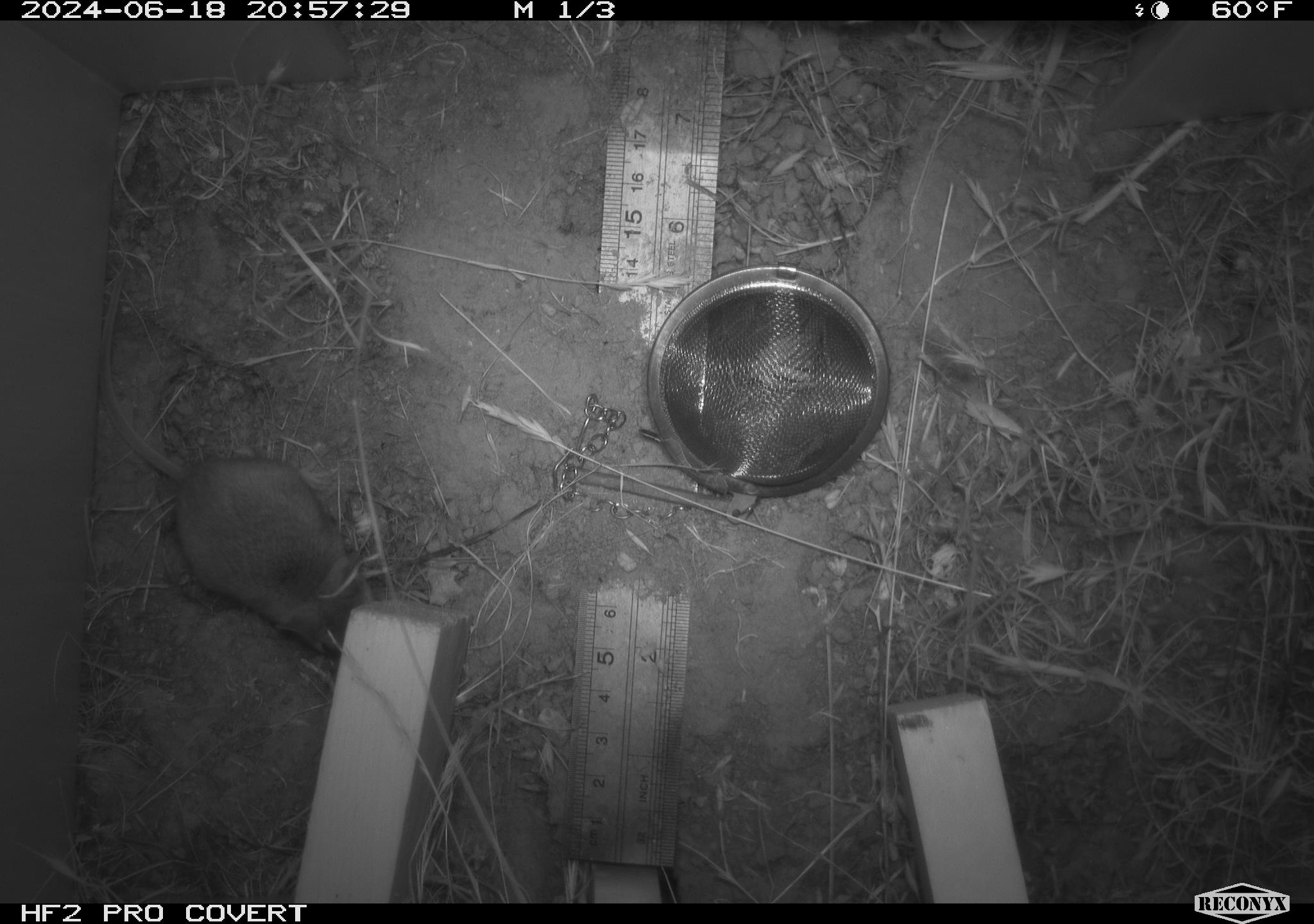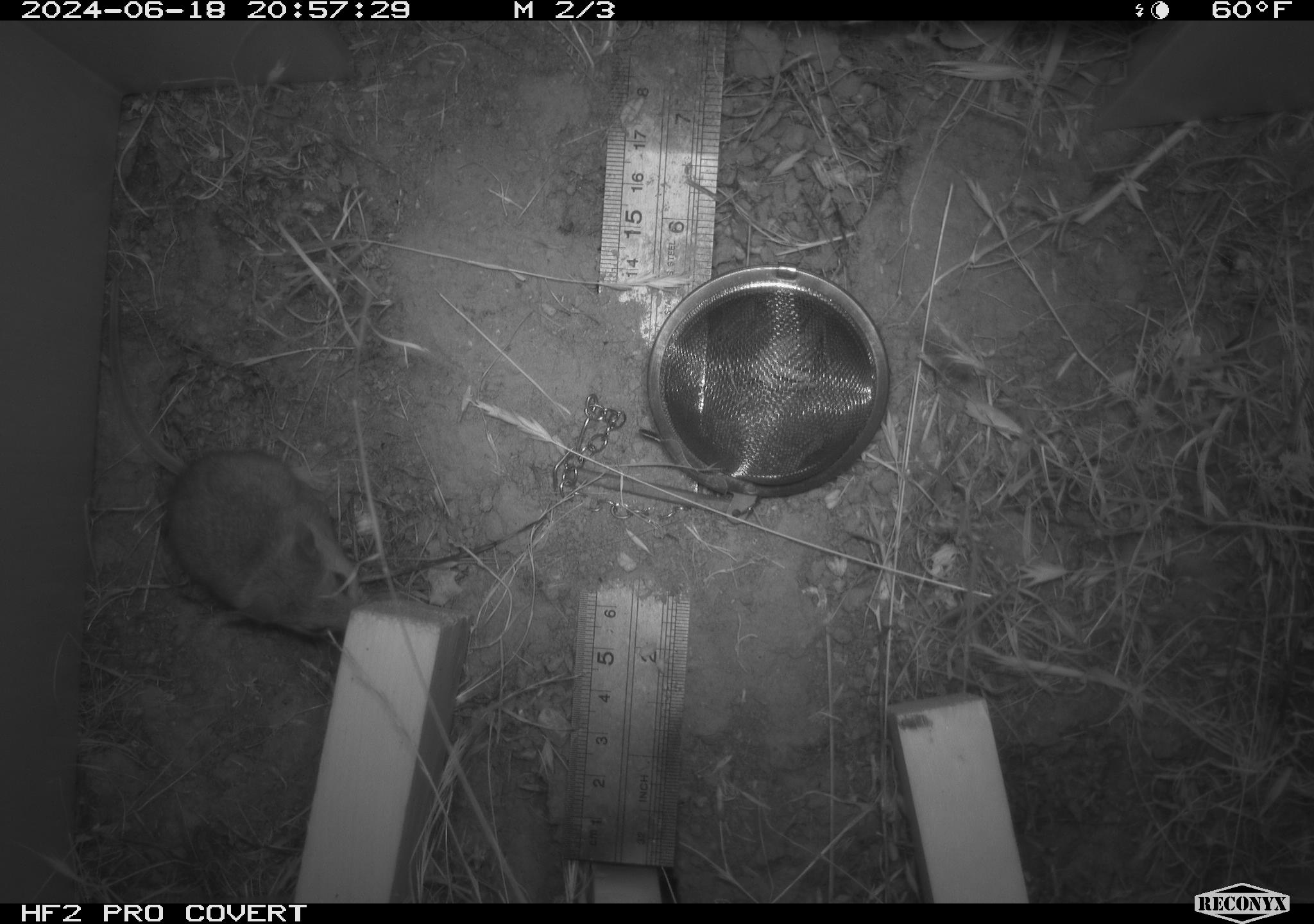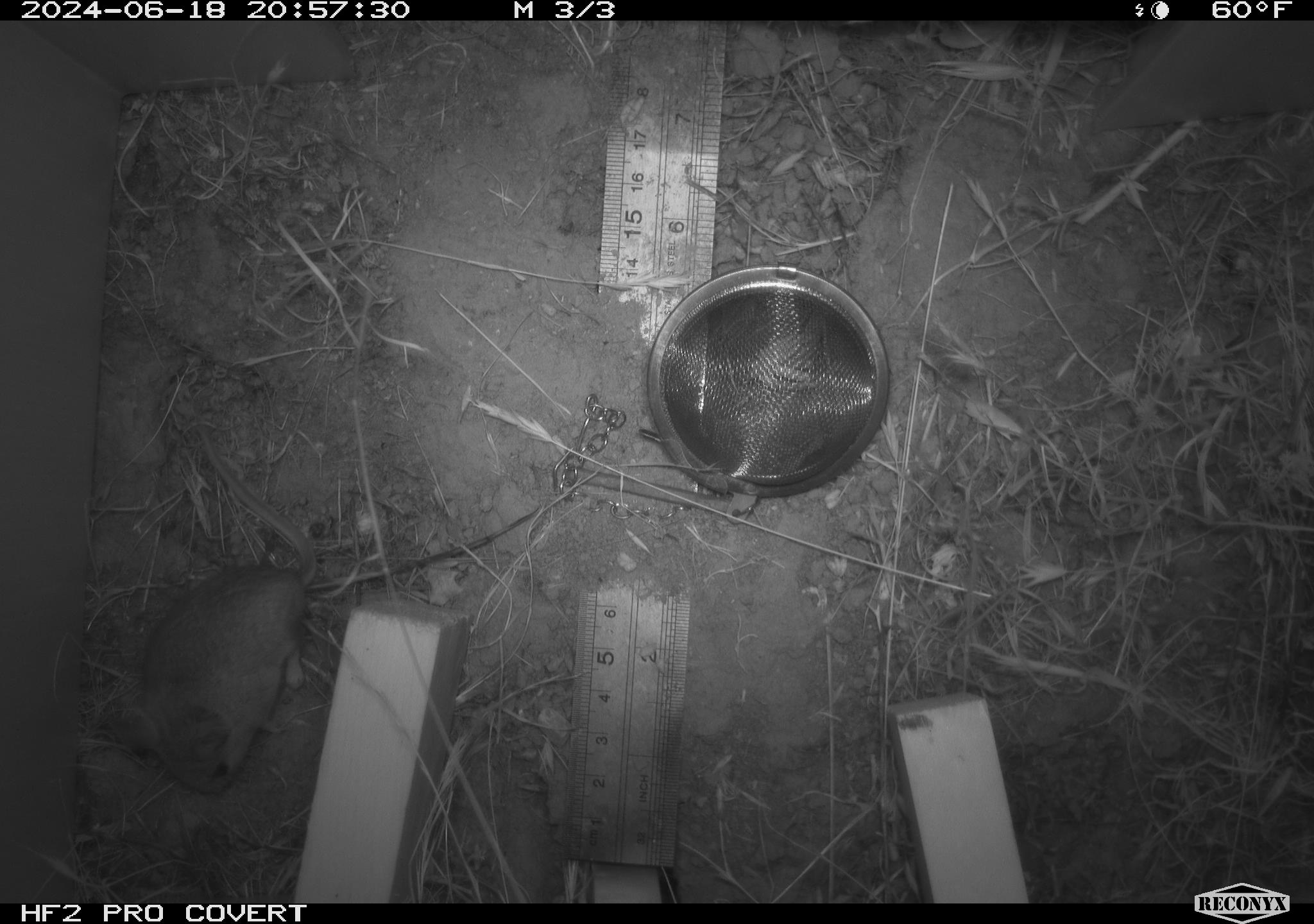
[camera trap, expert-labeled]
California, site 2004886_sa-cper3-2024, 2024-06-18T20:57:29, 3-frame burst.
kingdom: Animalia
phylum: Chordata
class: Mammalia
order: Rodentia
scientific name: Rodentia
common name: rodent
Rodent (Rodentia).